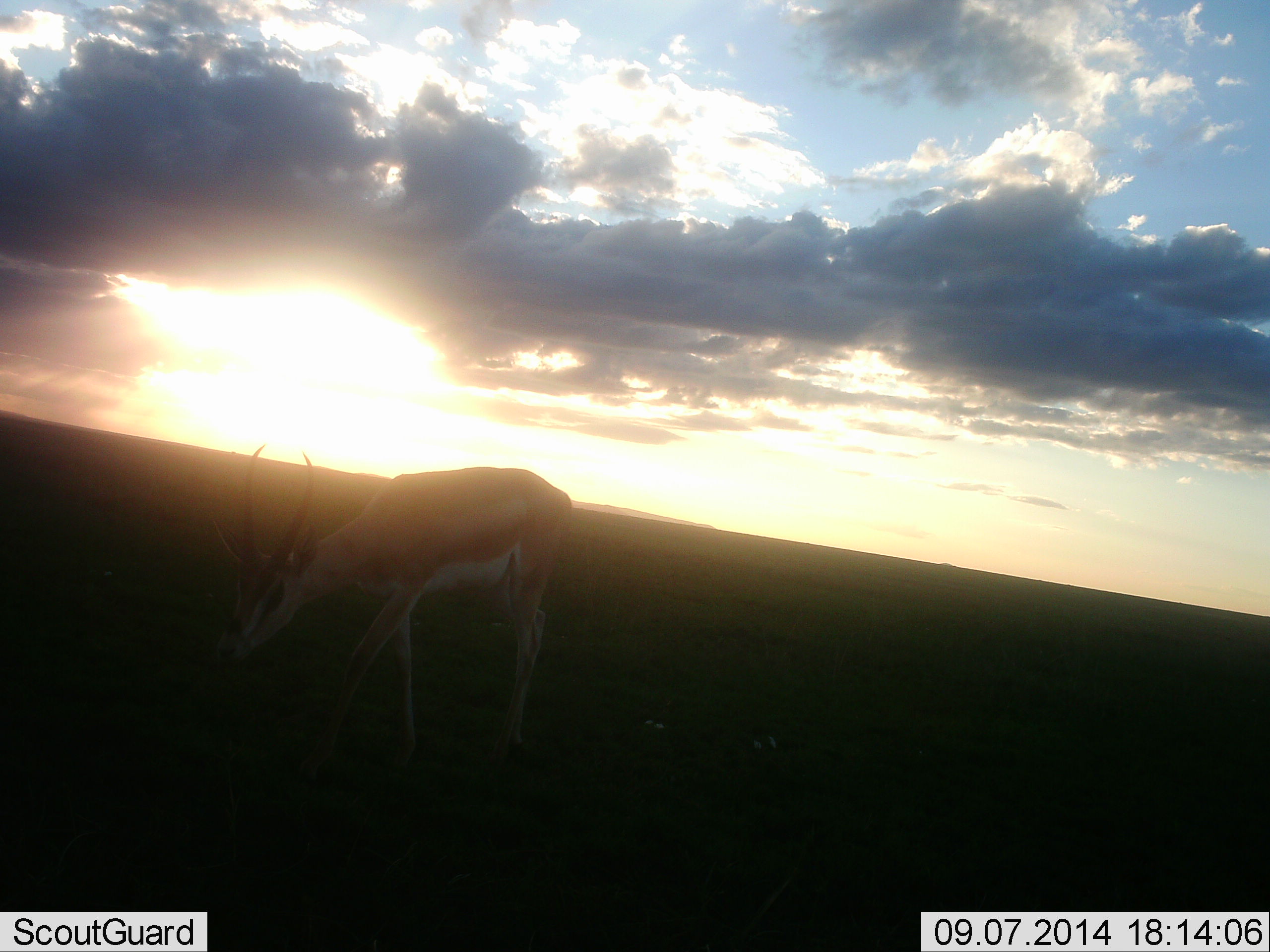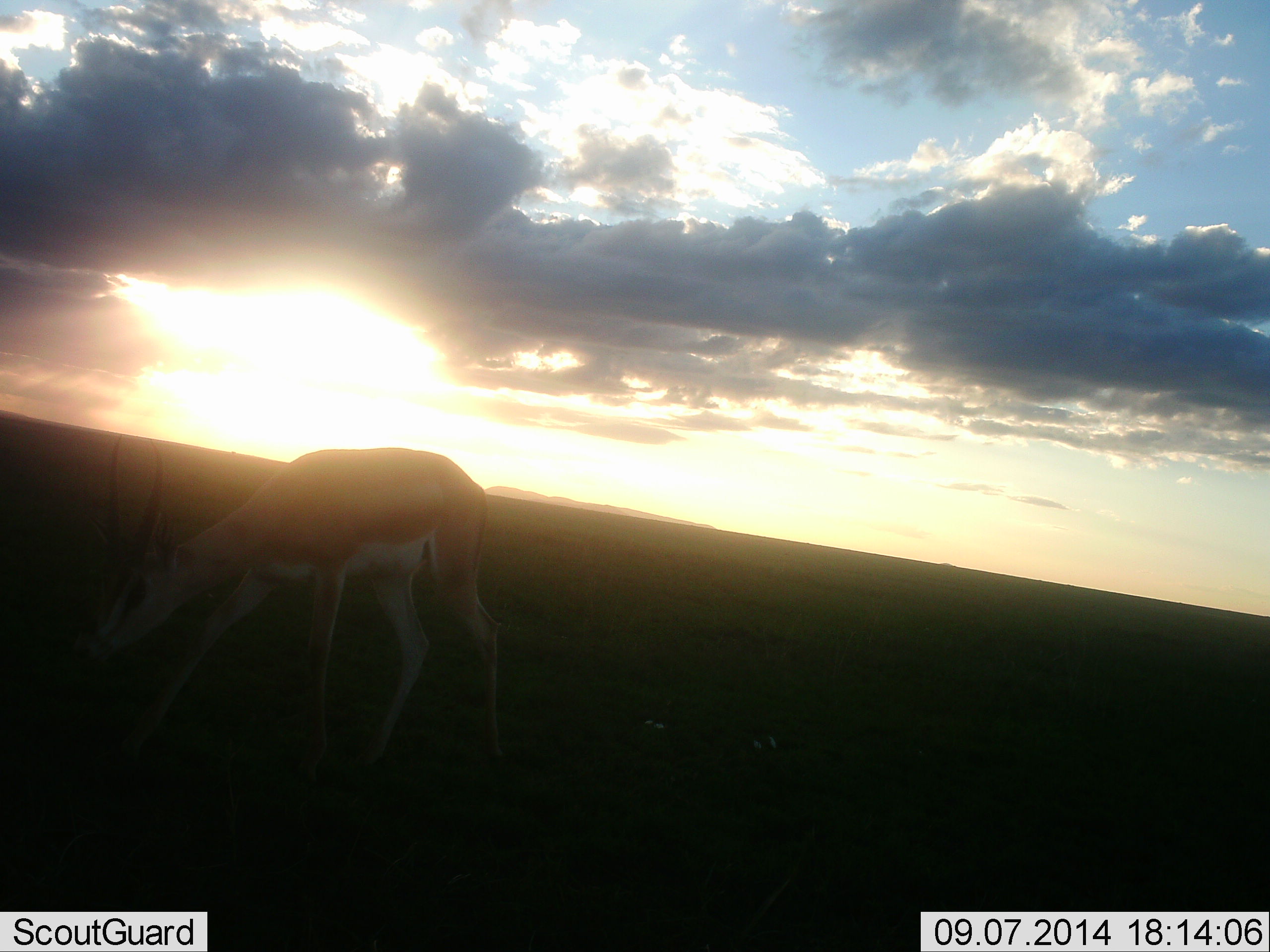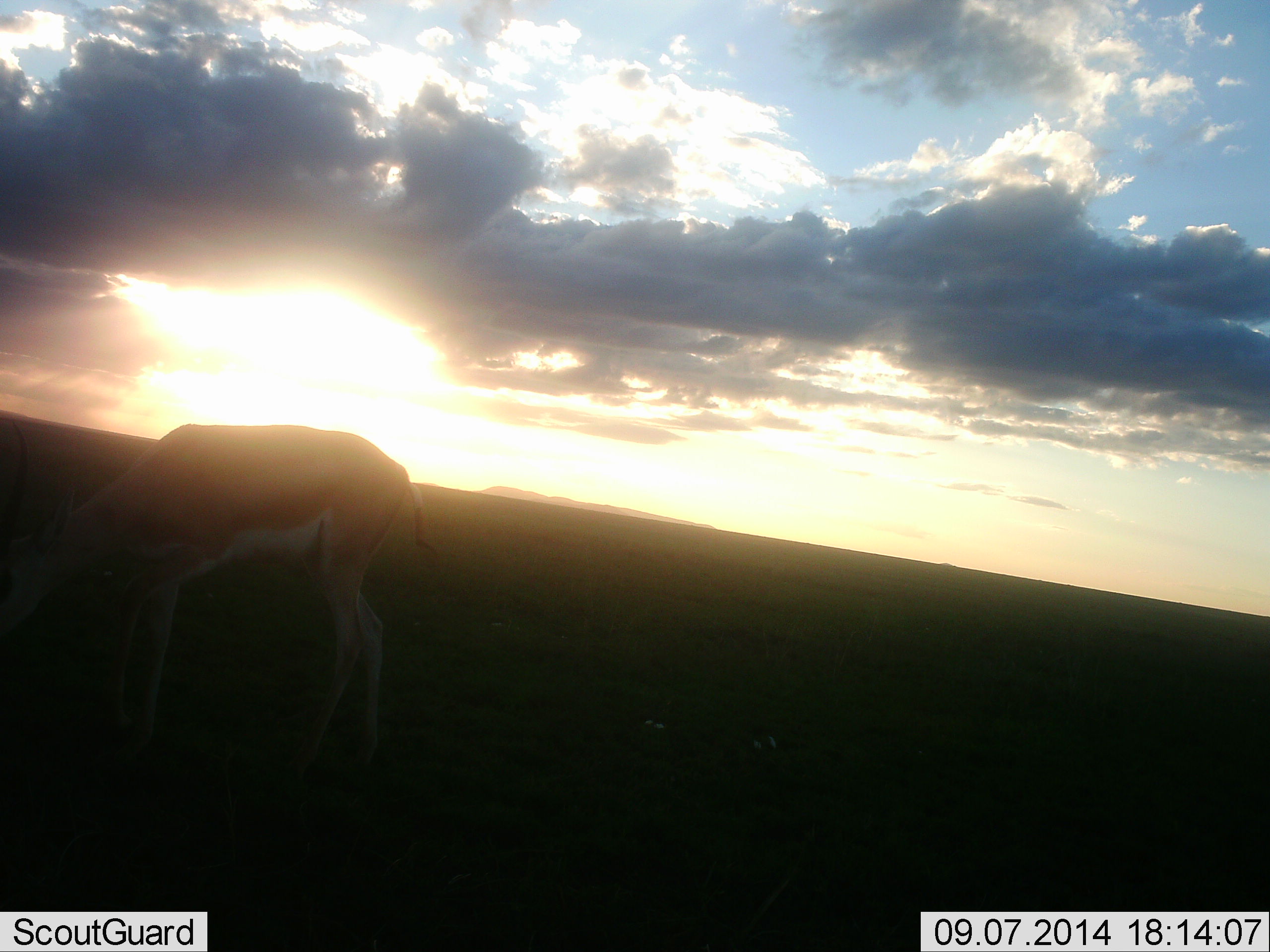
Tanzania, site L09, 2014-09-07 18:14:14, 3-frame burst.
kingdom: Animalia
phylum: Chordata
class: Mammalia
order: Artiodactyla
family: Bovidae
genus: Nanger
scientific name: Nanger granti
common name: grant's gazelle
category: gazellegrants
Gazellegrants (grant's gazelle) (Nanger granti), count 1. Behavior (volunteer vote fractions): standing 10%, resting 0%, moving 60%, interacting 0%. Young present (vote fraction): 0%. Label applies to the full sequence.